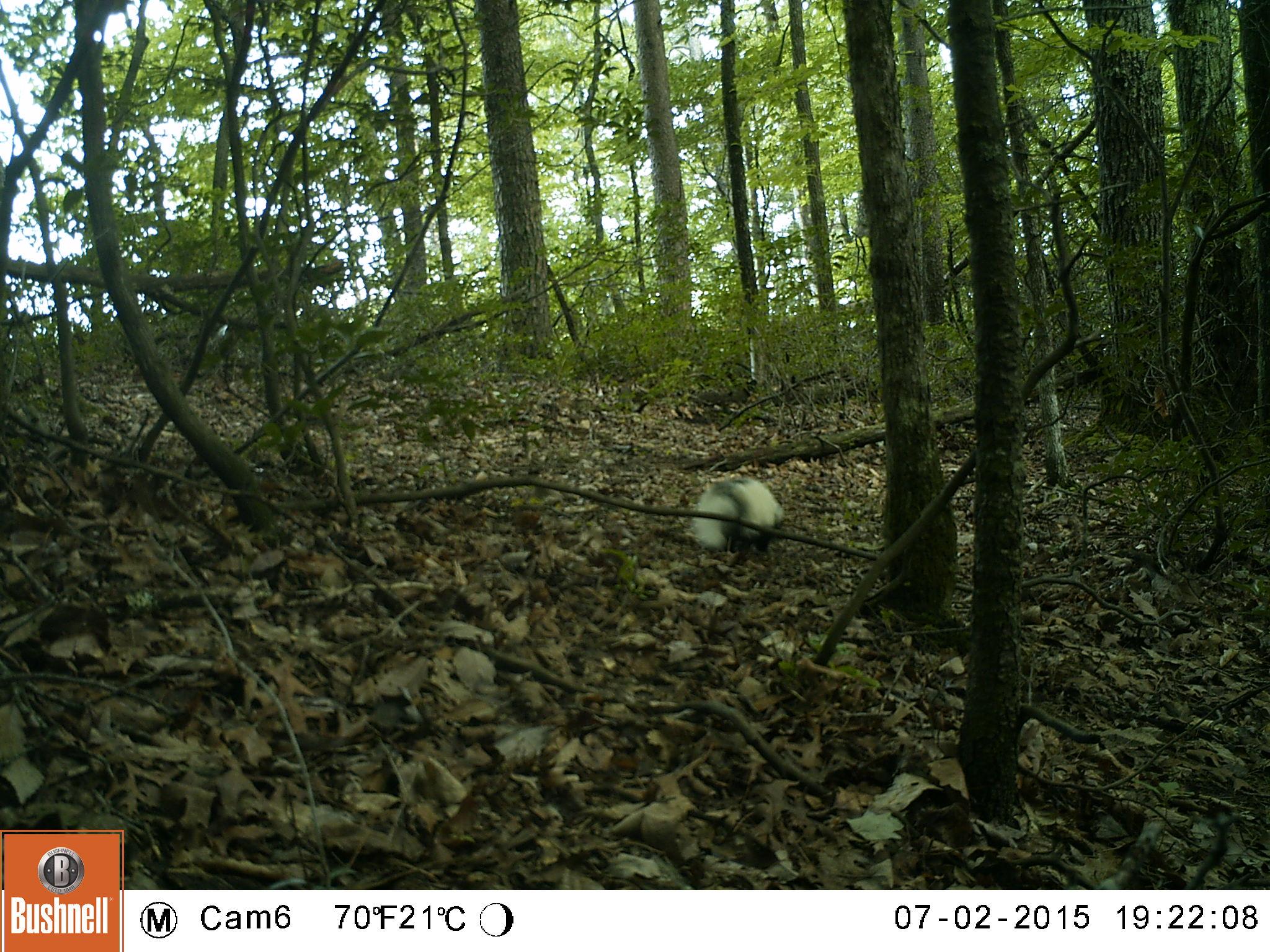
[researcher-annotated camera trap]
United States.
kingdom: Animalia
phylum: Chordata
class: Mammalia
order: Carnivora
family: Mephitidae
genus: Mephitis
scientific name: Mephitis mephitis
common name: striped skunk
Striped Skunk (Mephitis mephitis).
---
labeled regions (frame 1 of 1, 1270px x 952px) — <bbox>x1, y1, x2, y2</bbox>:
Striped Skunk: <bbox>684, 469, 793, 559</bbox>